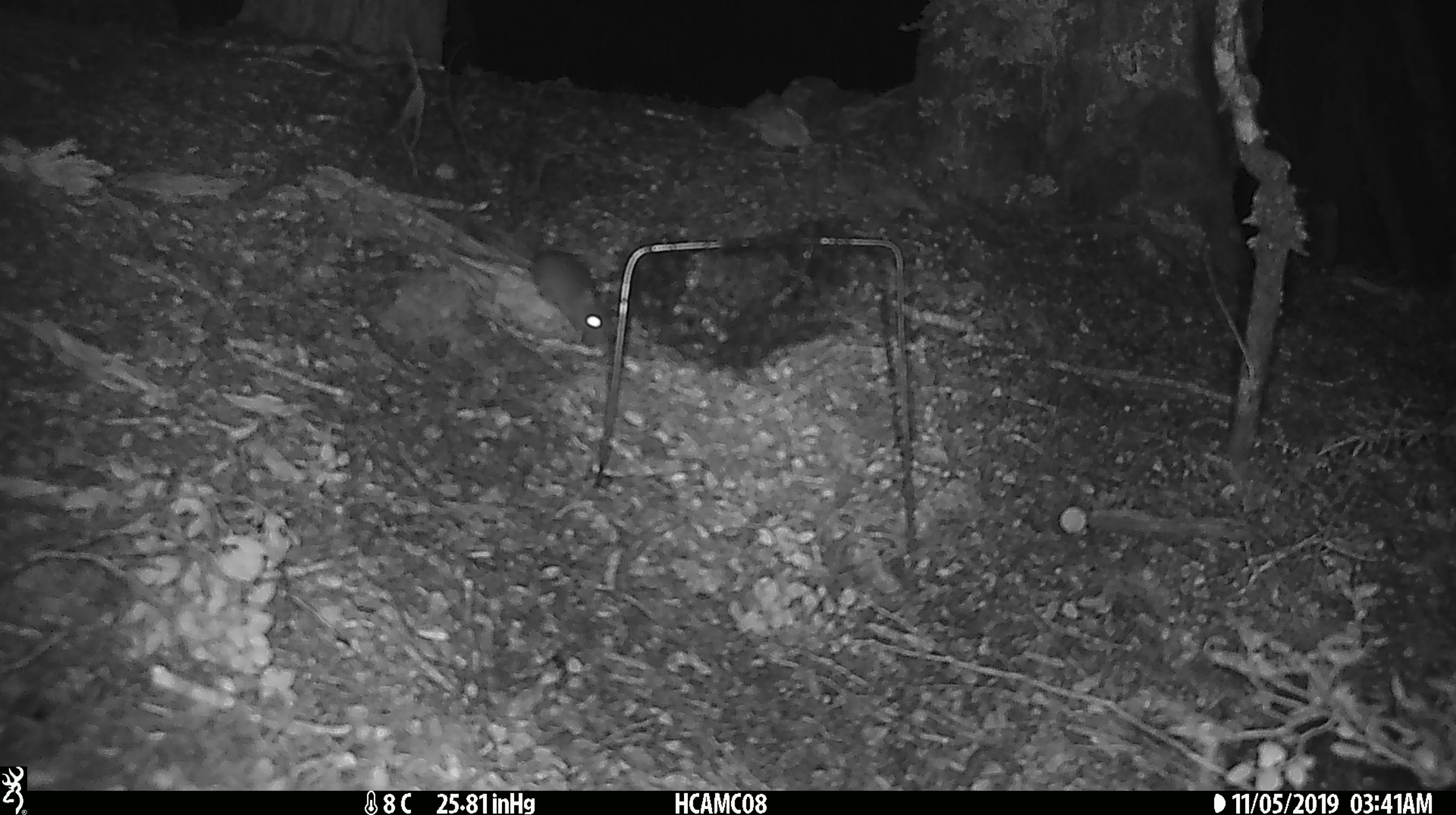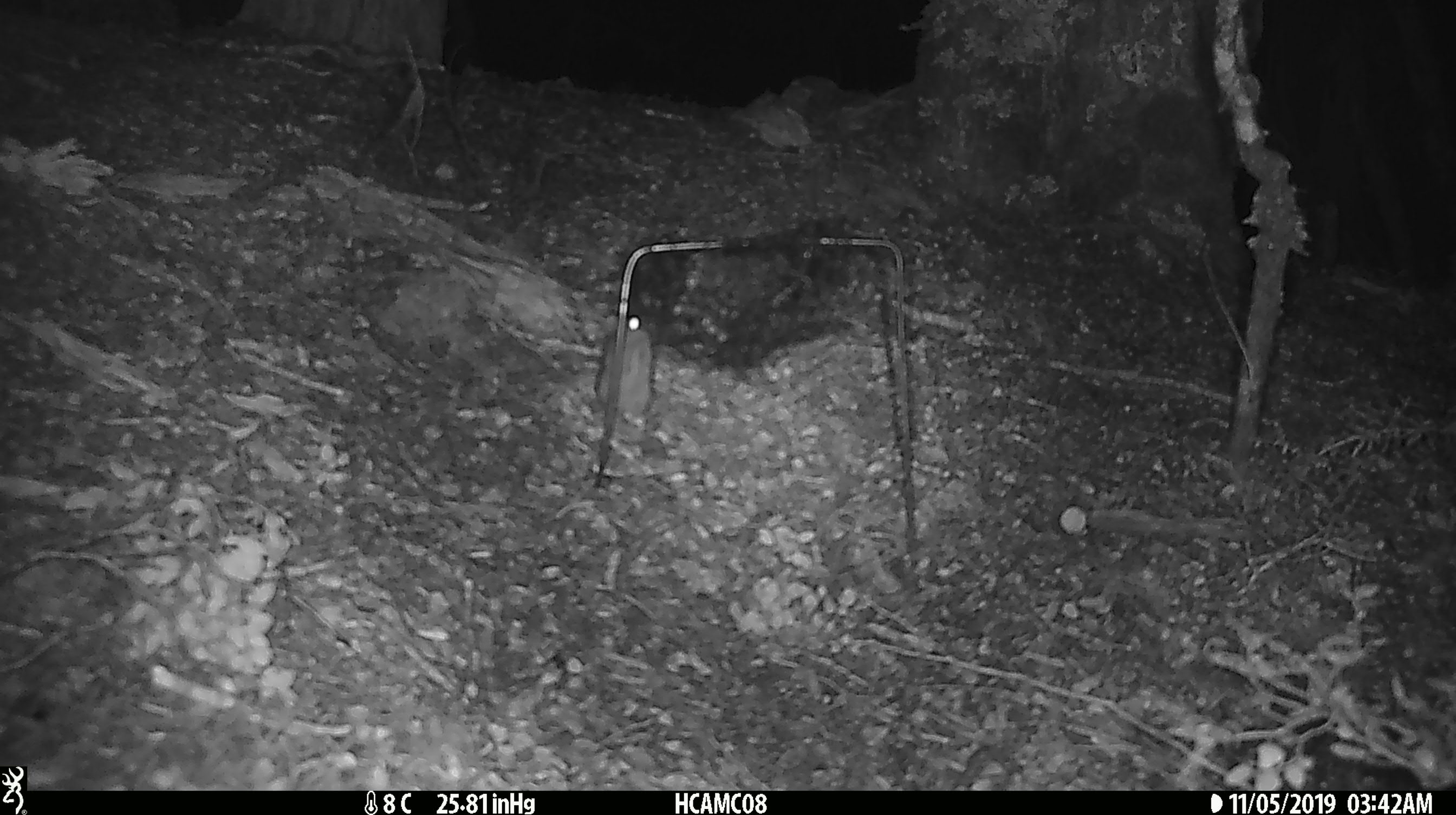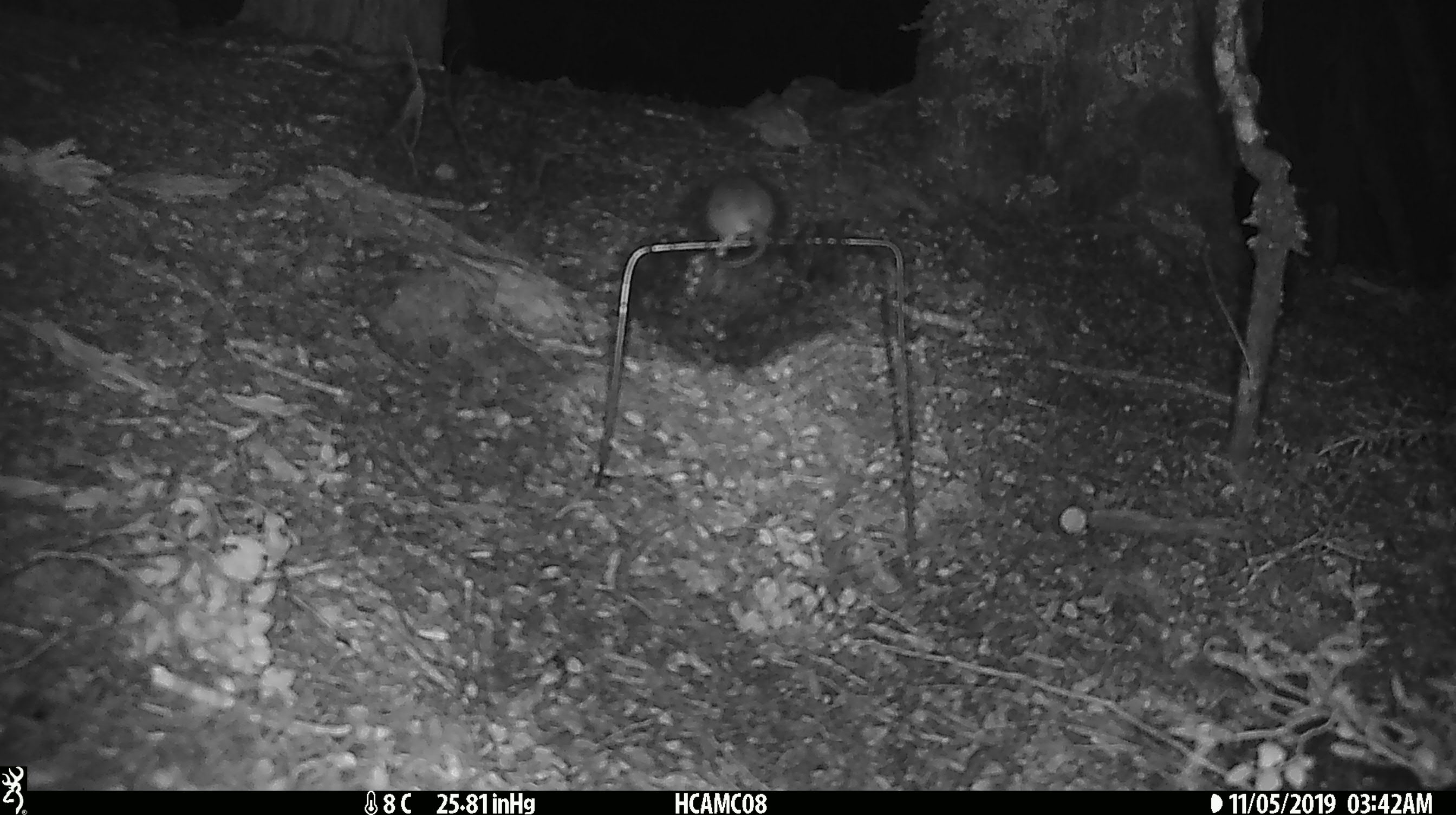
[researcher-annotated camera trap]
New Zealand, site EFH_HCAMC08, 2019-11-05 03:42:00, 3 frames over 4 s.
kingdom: Animalia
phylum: Chordata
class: Mammalia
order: Rodentia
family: Muridae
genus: Mus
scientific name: Mus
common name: mouse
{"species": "mouse (Mus)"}